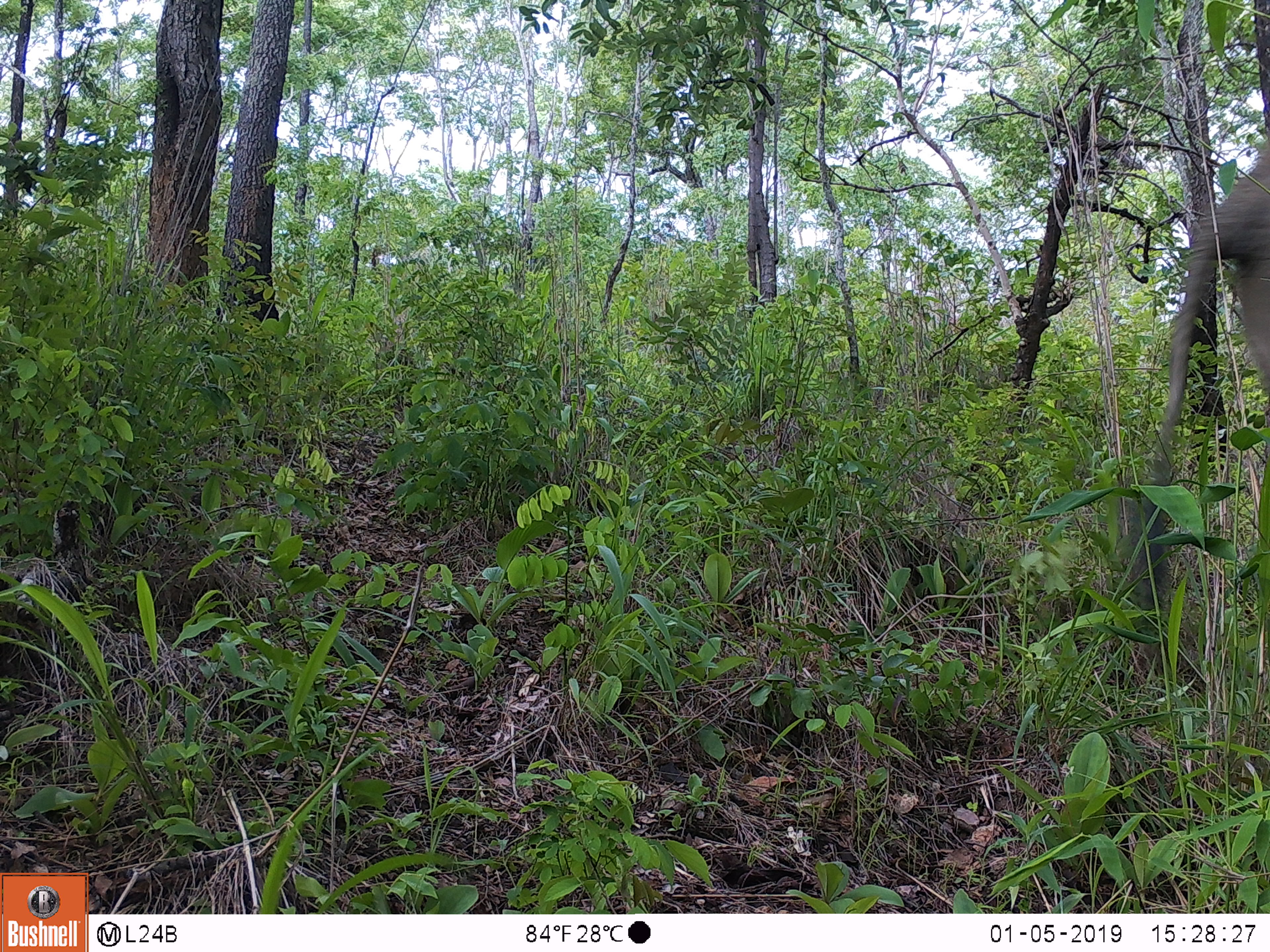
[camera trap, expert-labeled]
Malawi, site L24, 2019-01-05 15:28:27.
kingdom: Animalia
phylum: Chordata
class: Mammalia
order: Proboscidea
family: Elephantidae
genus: Loxodonta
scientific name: Loxodonta africana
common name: african savanna elephant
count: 1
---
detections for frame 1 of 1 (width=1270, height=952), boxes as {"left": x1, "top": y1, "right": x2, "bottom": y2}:
african savanna elephant: {"left": 1123, "top": 126, "right": 1268, "bottom": 648}